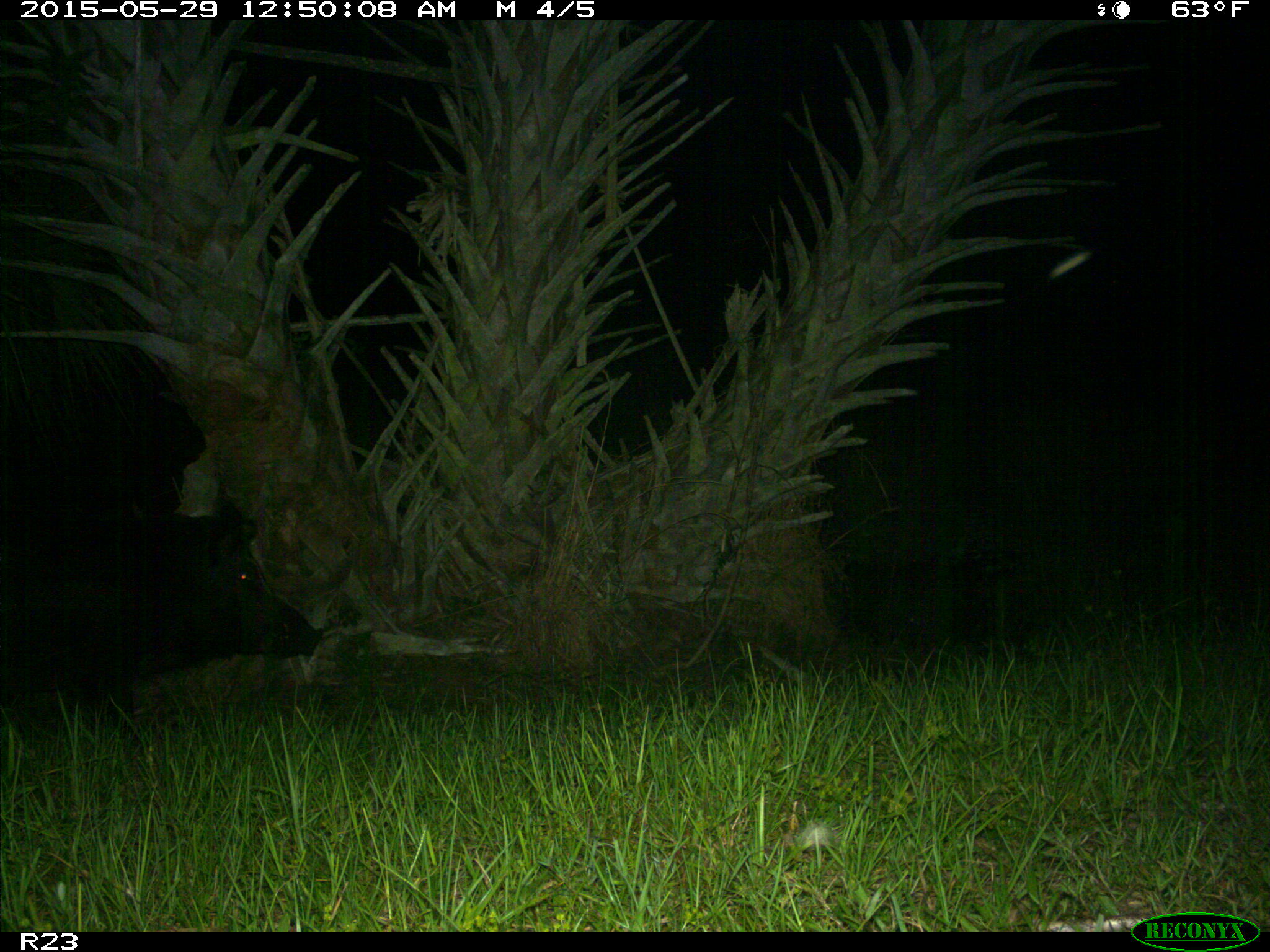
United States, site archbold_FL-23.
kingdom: Animalia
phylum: Chordata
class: Mammalia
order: Artiodactyla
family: Bovidae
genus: Bos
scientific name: Bos taurus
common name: domestic cow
Bos taurus (domestic cow).